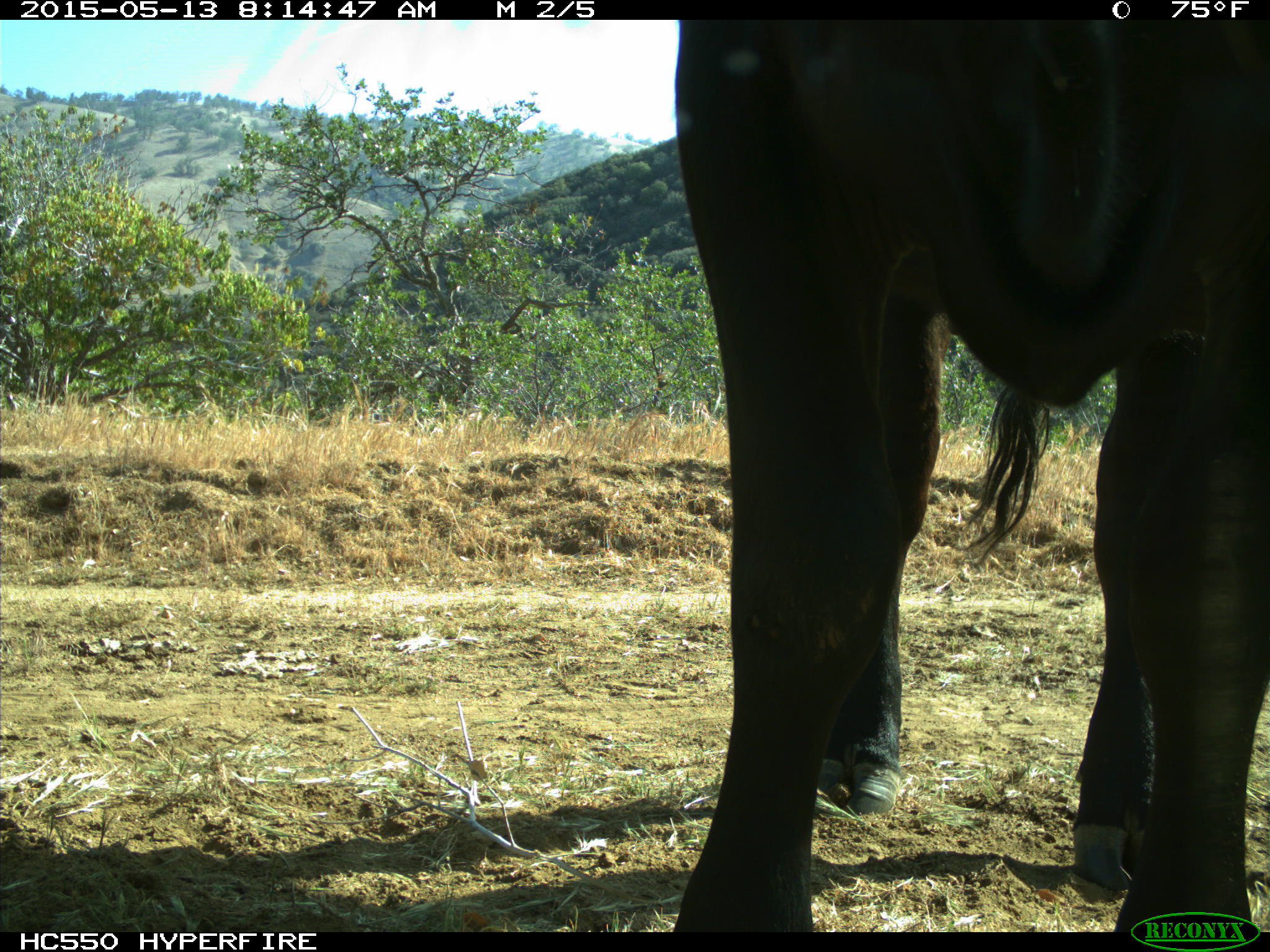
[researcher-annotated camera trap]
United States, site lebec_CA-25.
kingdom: Animalia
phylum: Chordata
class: Mammalia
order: Artiodactyla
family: Bovidae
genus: Bos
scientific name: Bos taurus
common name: domestic cow